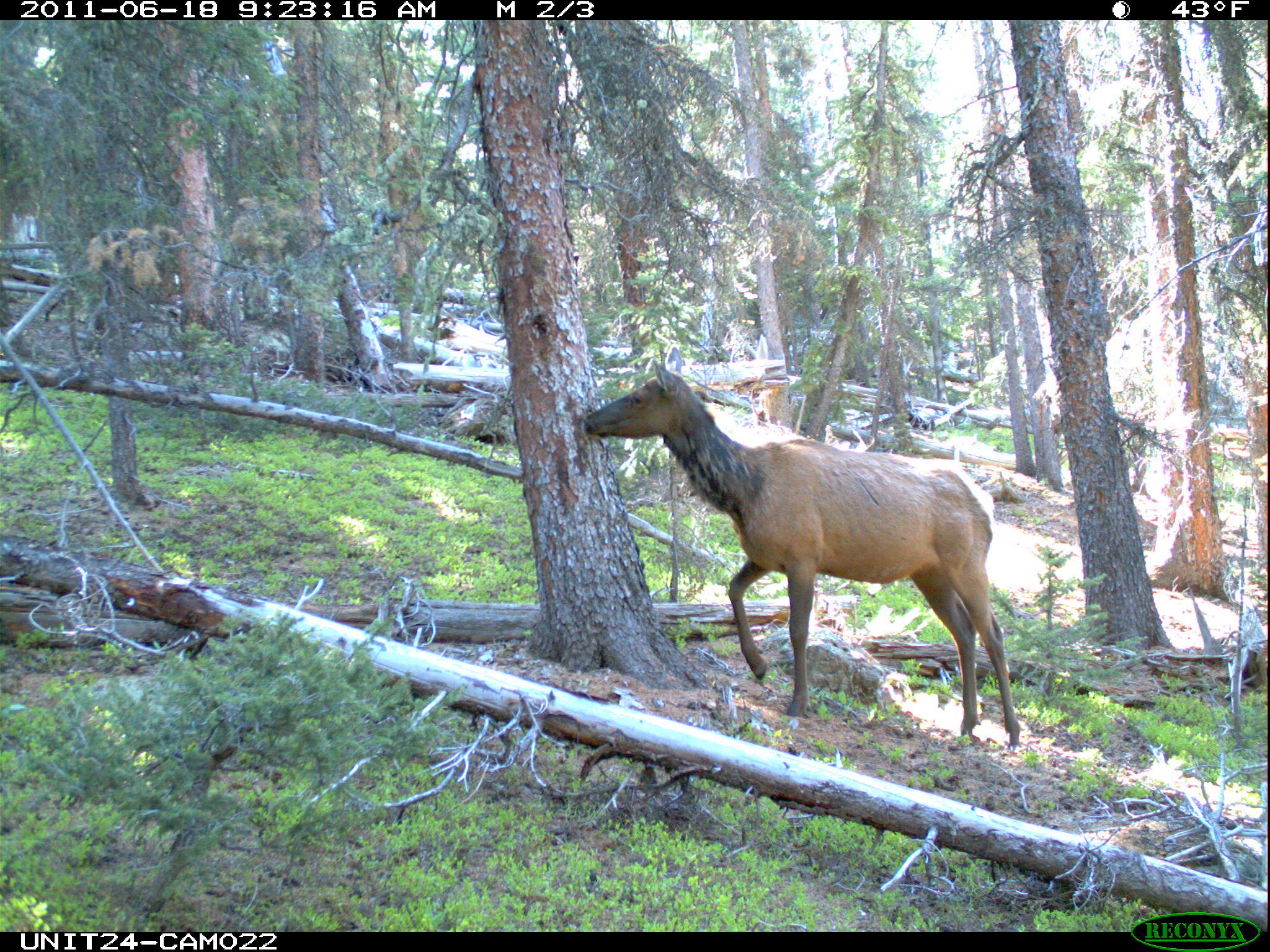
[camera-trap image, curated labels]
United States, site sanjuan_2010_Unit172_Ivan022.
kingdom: Animalia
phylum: Chordata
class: Mammalia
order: Artiodactyla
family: Cervidae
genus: Cervus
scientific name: Cervus elaphus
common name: red deer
Cervus elaphus (red deer).